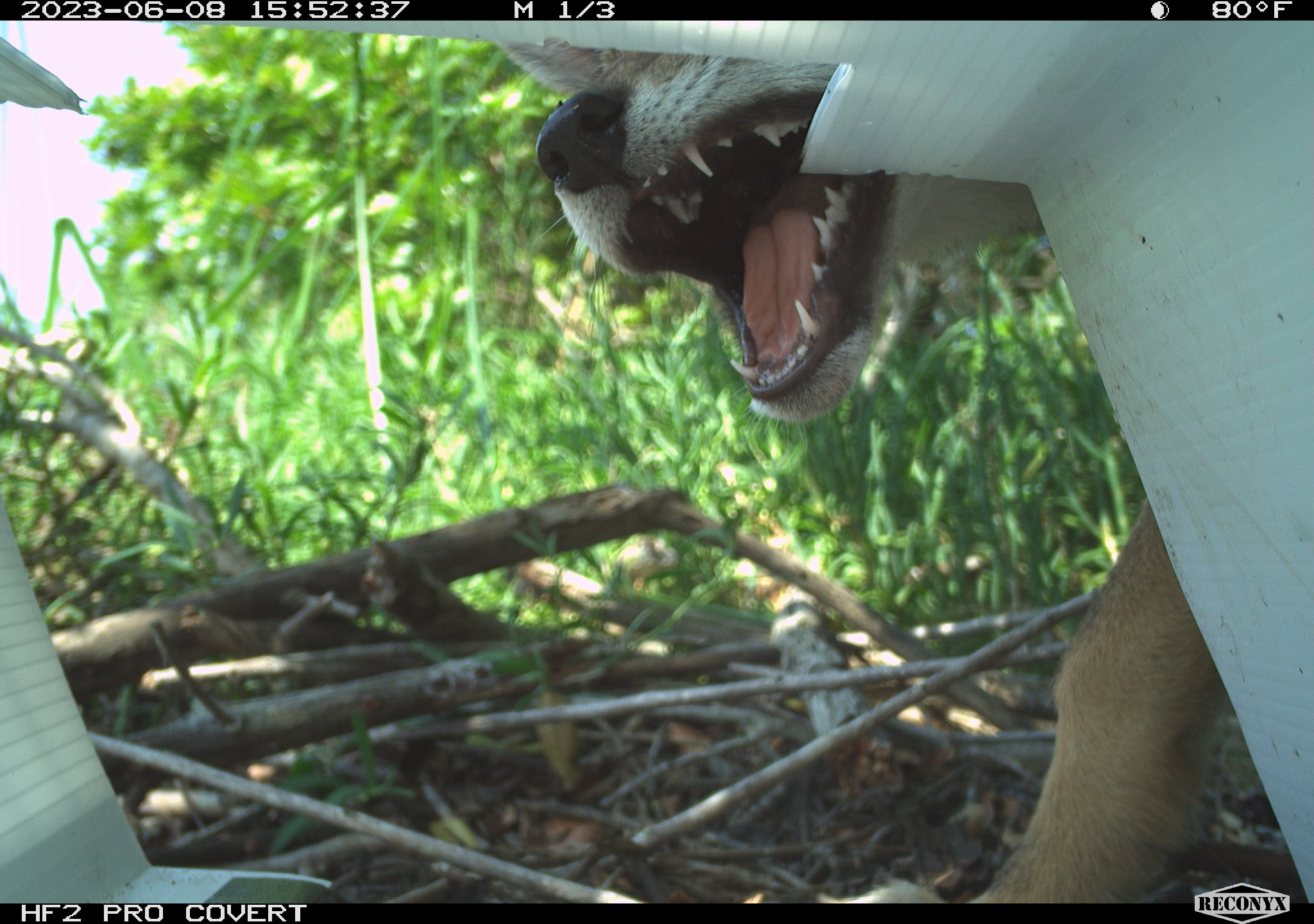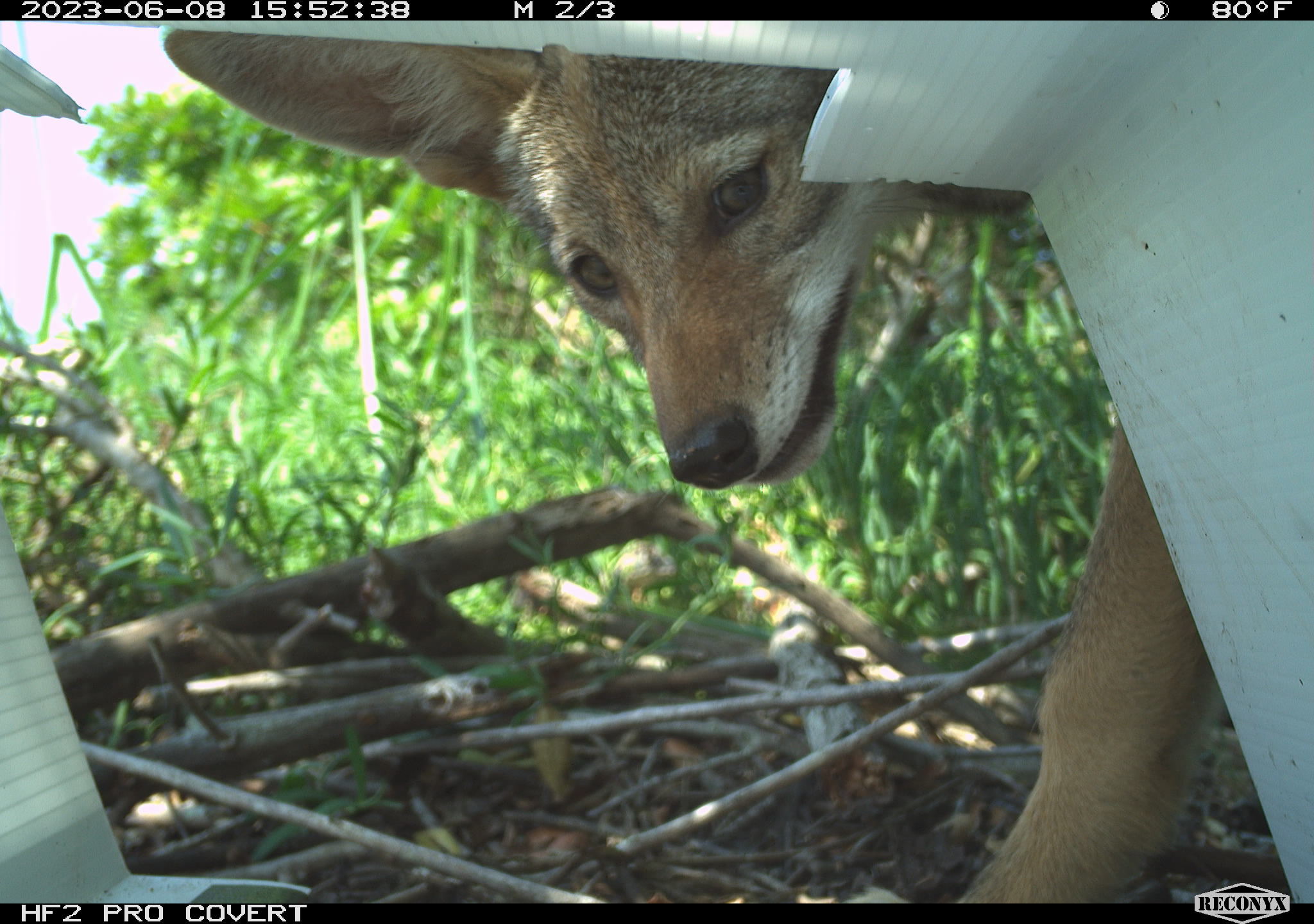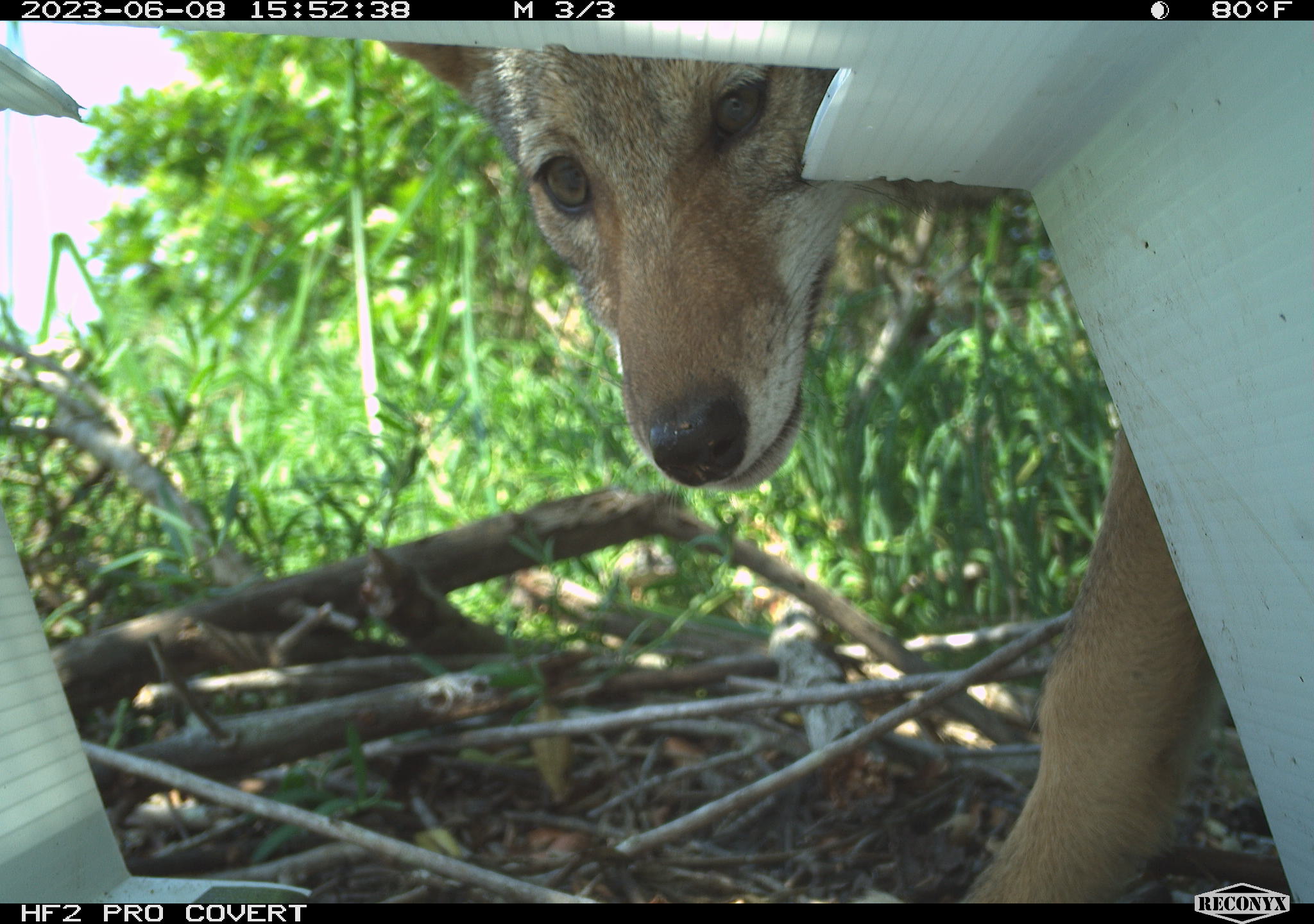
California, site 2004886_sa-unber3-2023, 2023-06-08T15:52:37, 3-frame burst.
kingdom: Animalia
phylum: Chordata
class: Mammalia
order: Carnivora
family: Canidae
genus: Canis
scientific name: Canis latrans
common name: coyote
Coyote (Canis latrans).